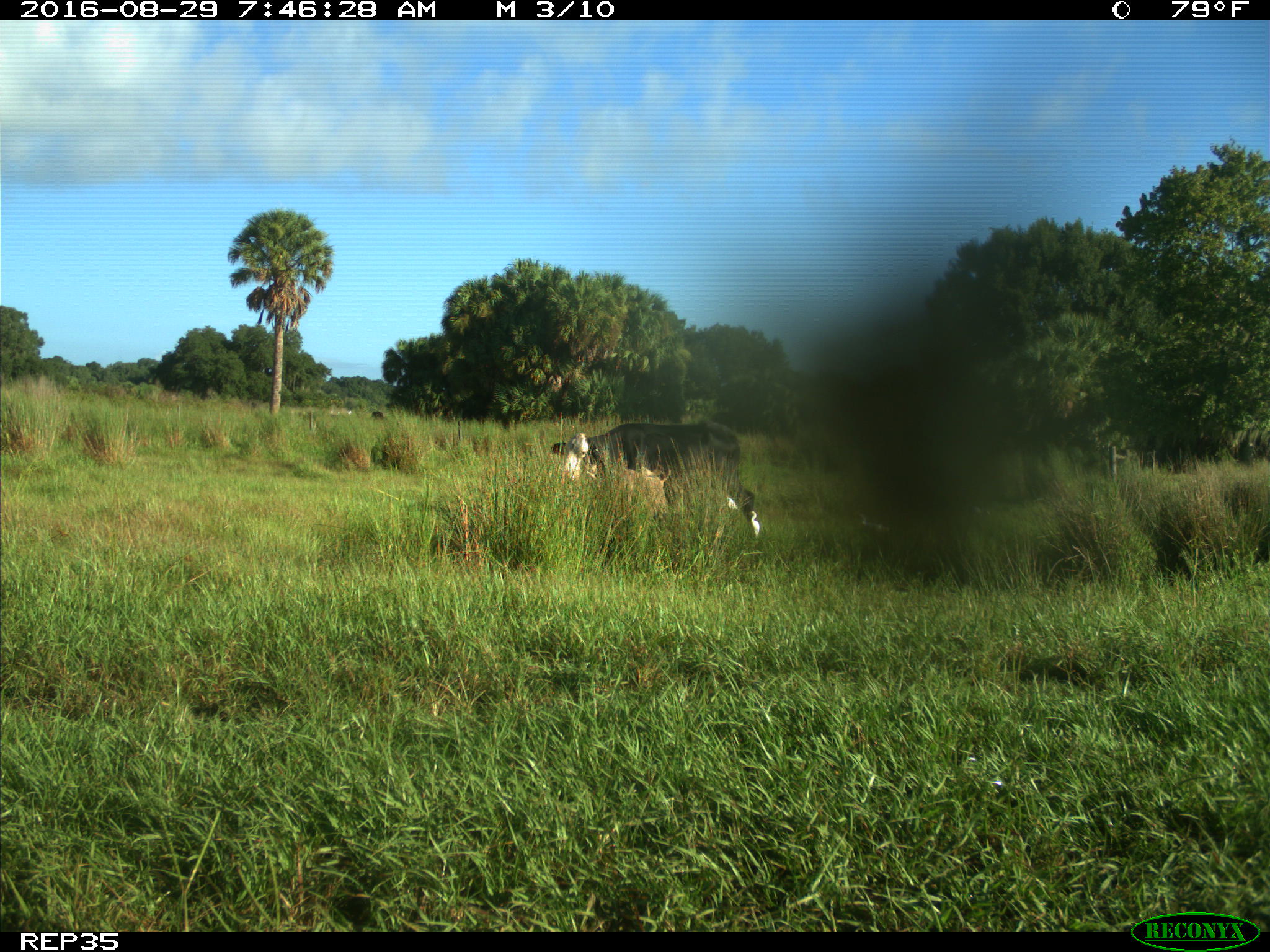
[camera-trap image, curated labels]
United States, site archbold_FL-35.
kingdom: Animalia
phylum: Chordata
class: Mammalia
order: Artiodactyla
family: Bovidae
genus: Bos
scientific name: Bos taurus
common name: domestic cow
Bos taurus (domestic cow).